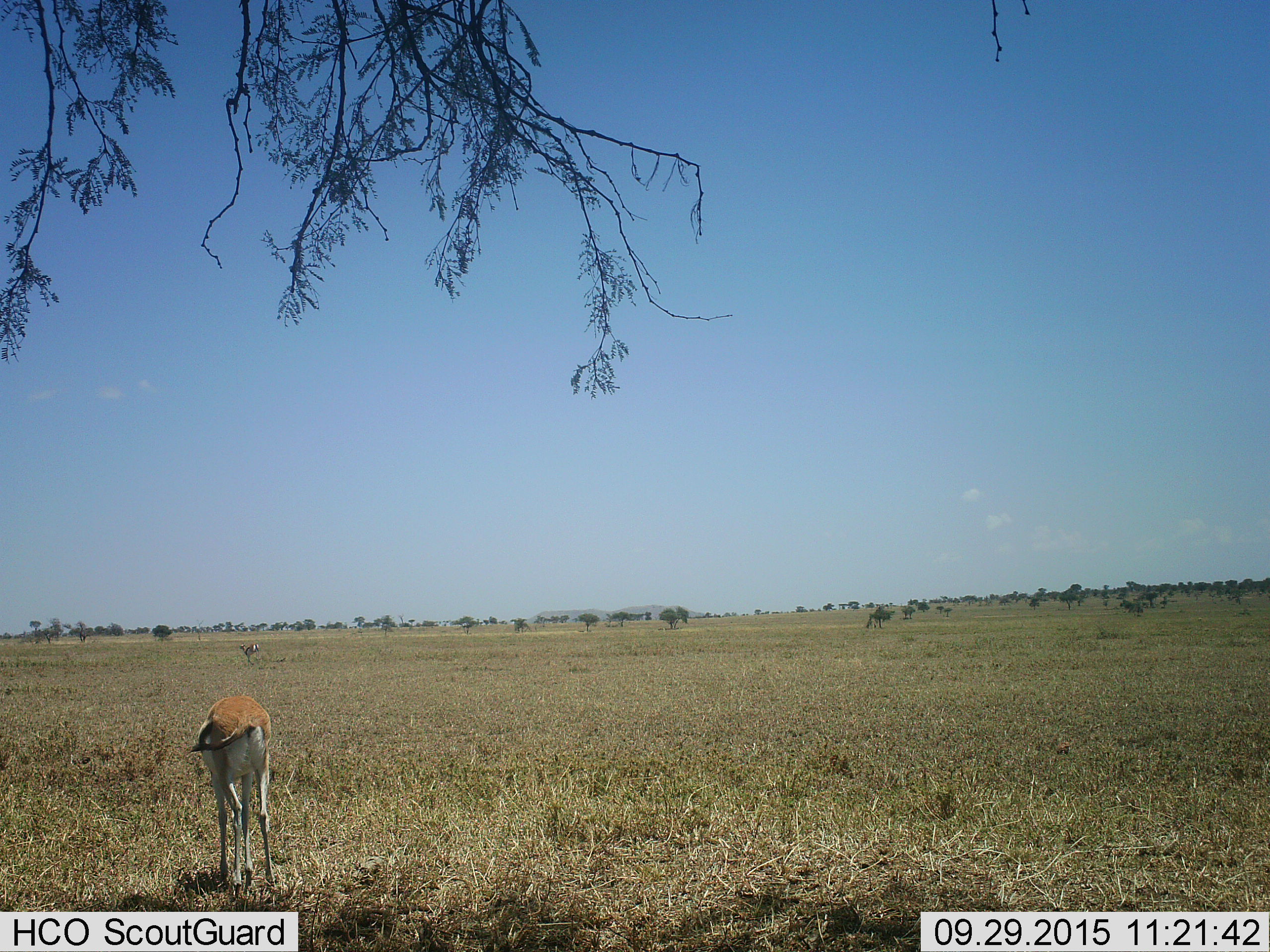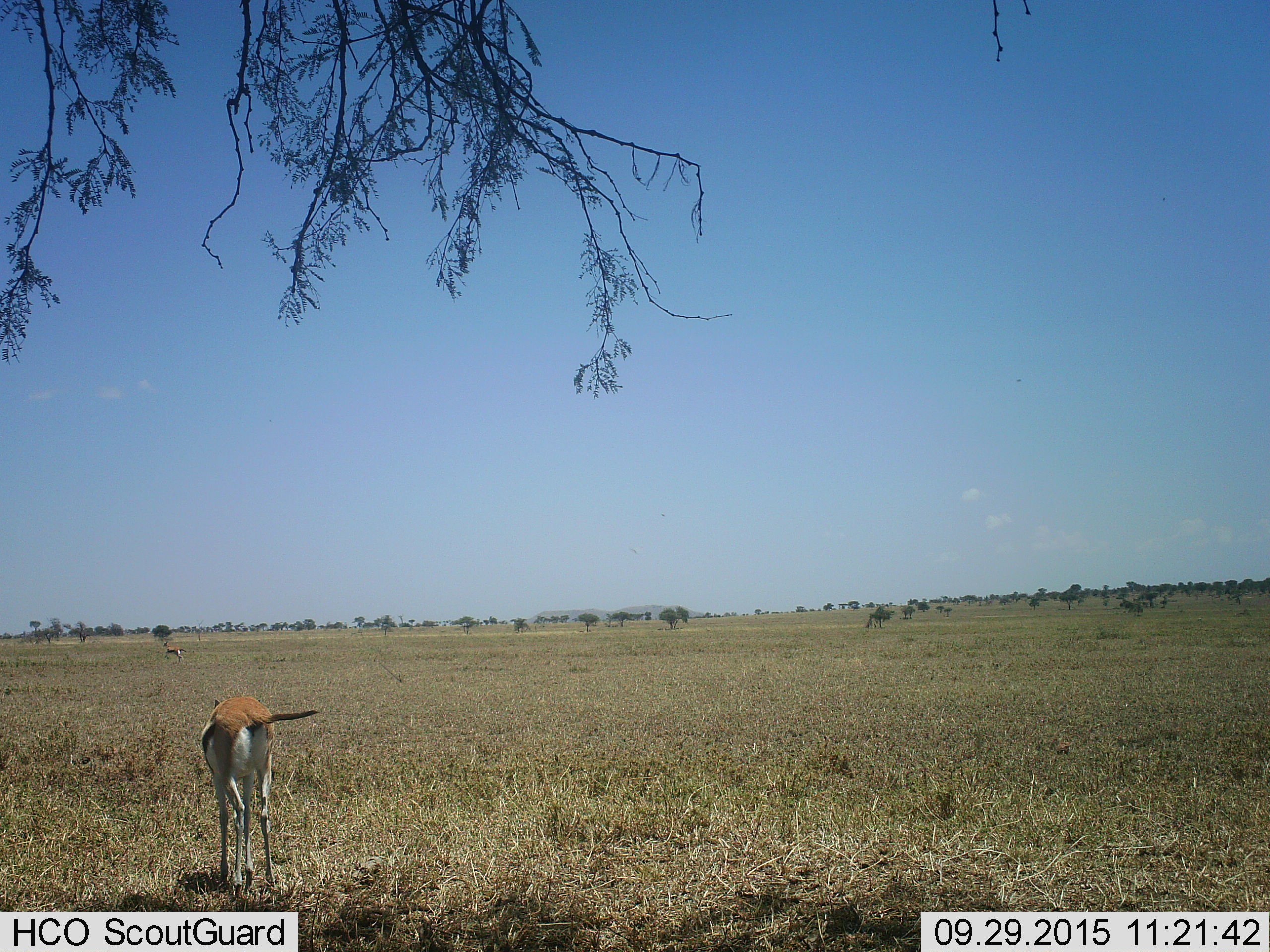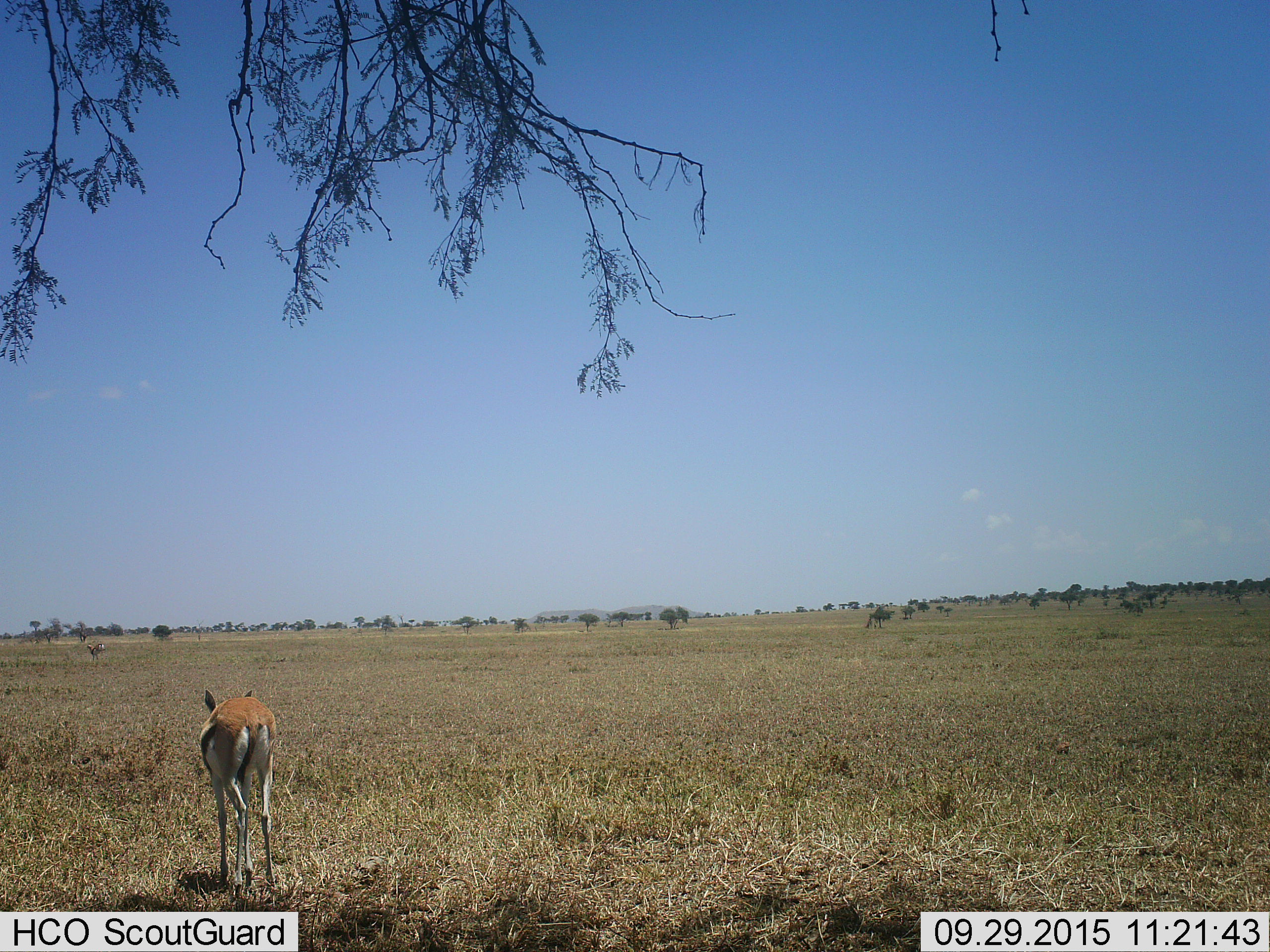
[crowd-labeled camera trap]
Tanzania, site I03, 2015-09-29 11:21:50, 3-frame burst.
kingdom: Animalia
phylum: Chordata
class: Mammalia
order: Artiodactyla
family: Bovidae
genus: Eudorcas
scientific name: Eudorcas thomsonii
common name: thomson's gazelle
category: gazellethomsons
Gazellethomsons (thomson's gazelle) (Eudorcas thomsonii), count 2. Behavior (volunteer vote fractions): standing 62%, resting 12%, moving 62%, interacting 0%. Young present (vote fraction): 0%. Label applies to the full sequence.